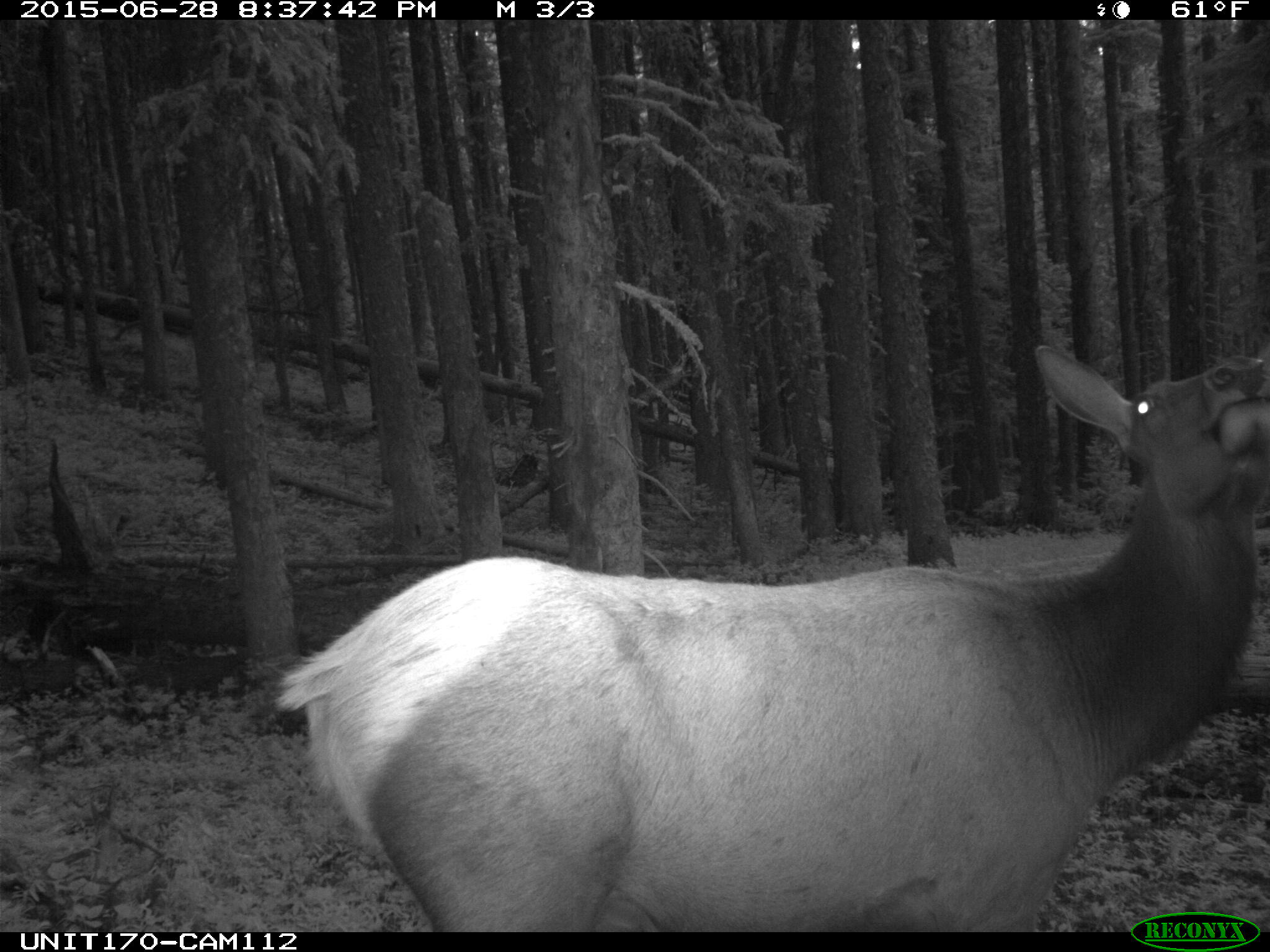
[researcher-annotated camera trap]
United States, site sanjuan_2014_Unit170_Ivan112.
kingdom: Animalia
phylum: Chordata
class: Mammalia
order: Artiodactyla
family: Cervidae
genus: Cervus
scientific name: Cervus elaphus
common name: red deer